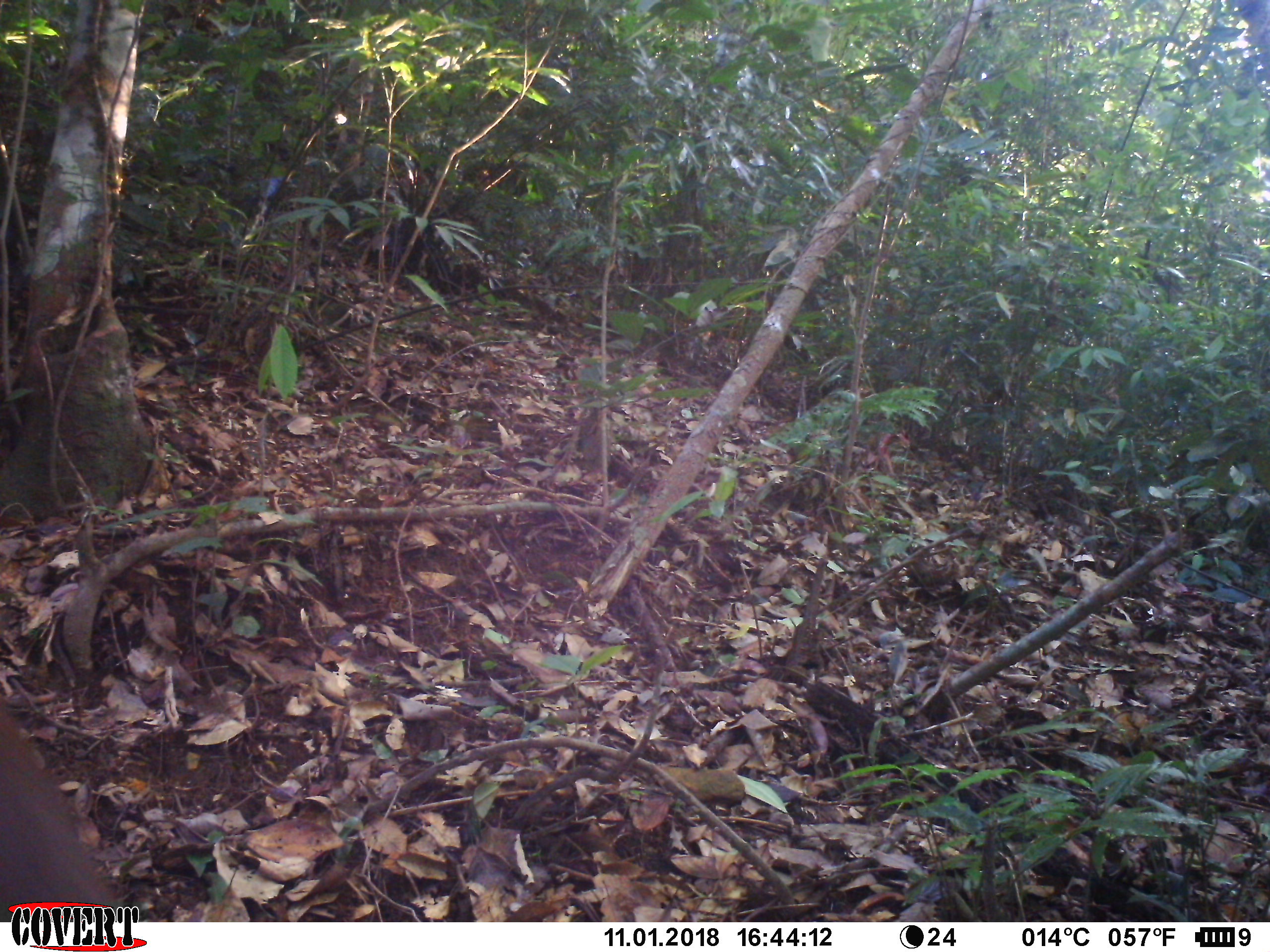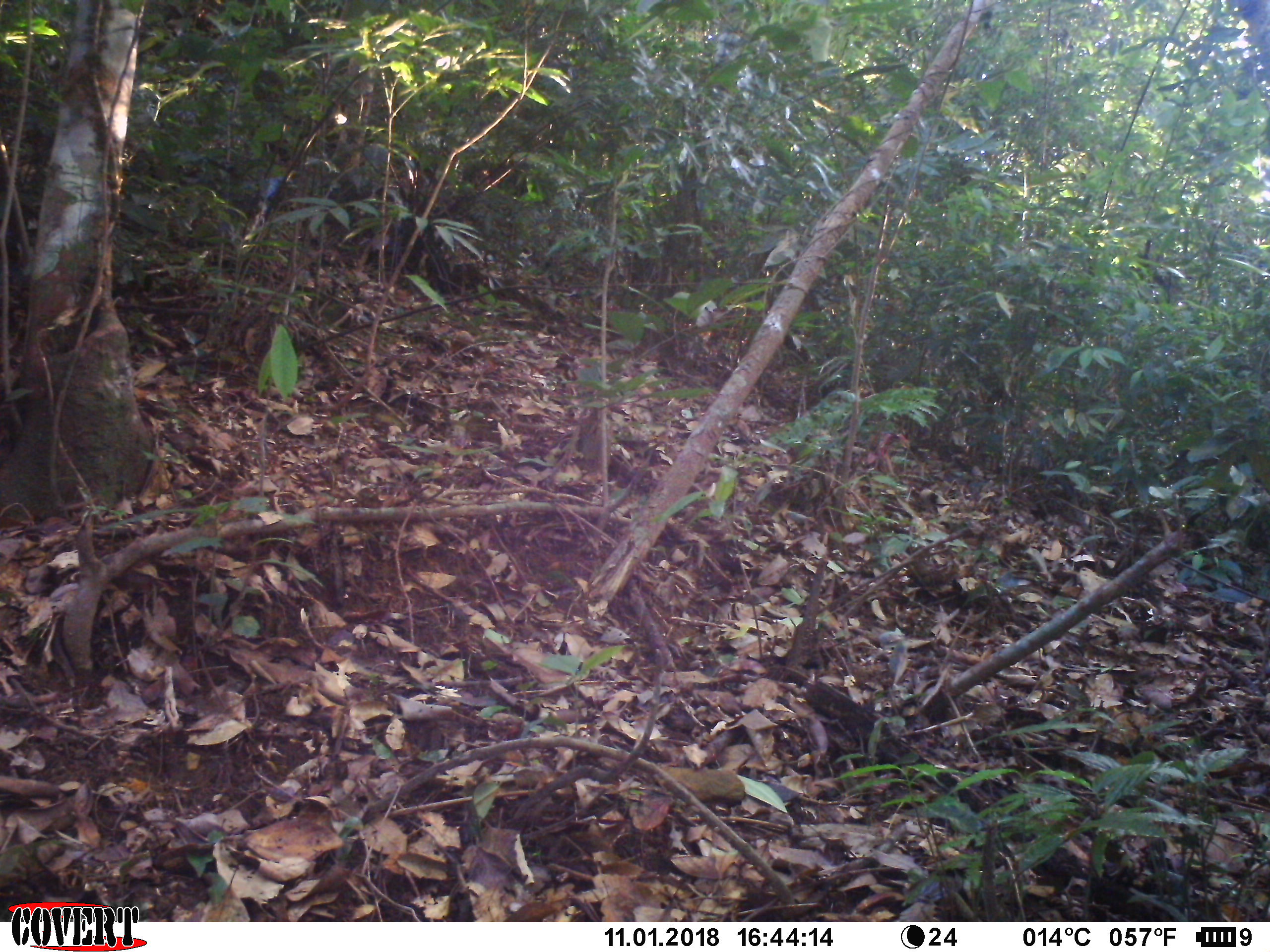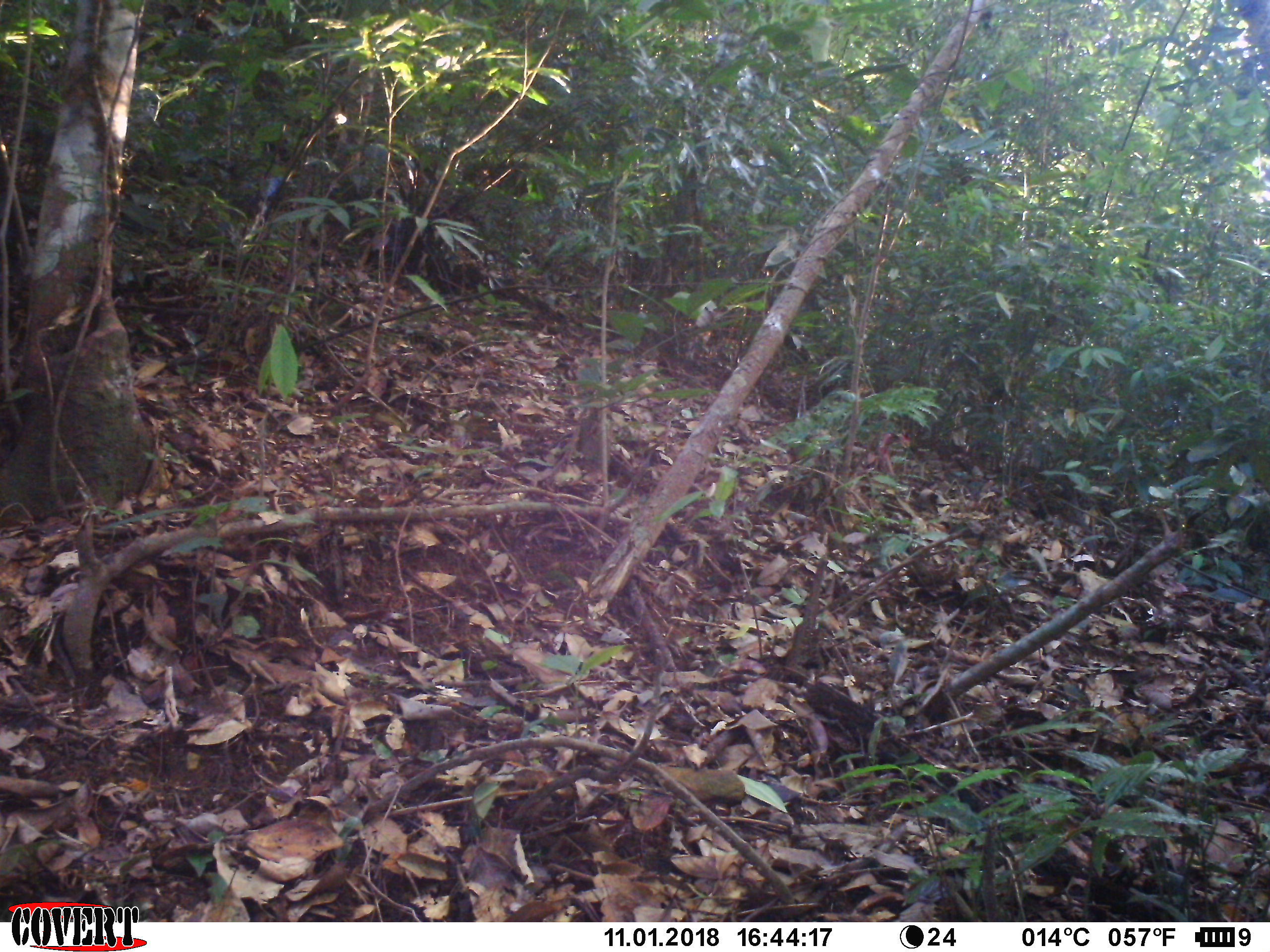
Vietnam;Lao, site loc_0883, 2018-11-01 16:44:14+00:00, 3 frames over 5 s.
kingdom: Animalia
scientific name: Animalia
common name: animal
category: unidentified animal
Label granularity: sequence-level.